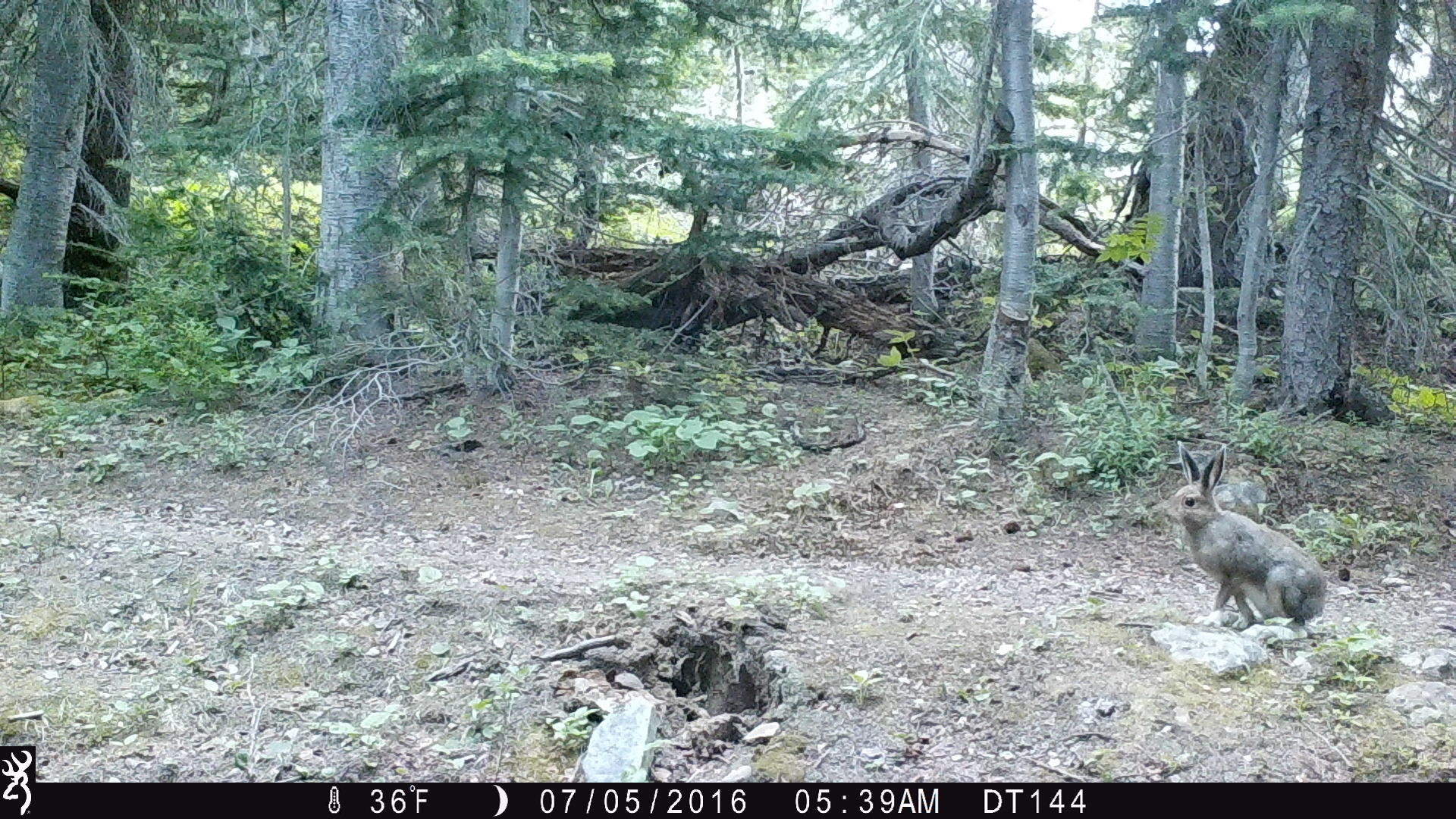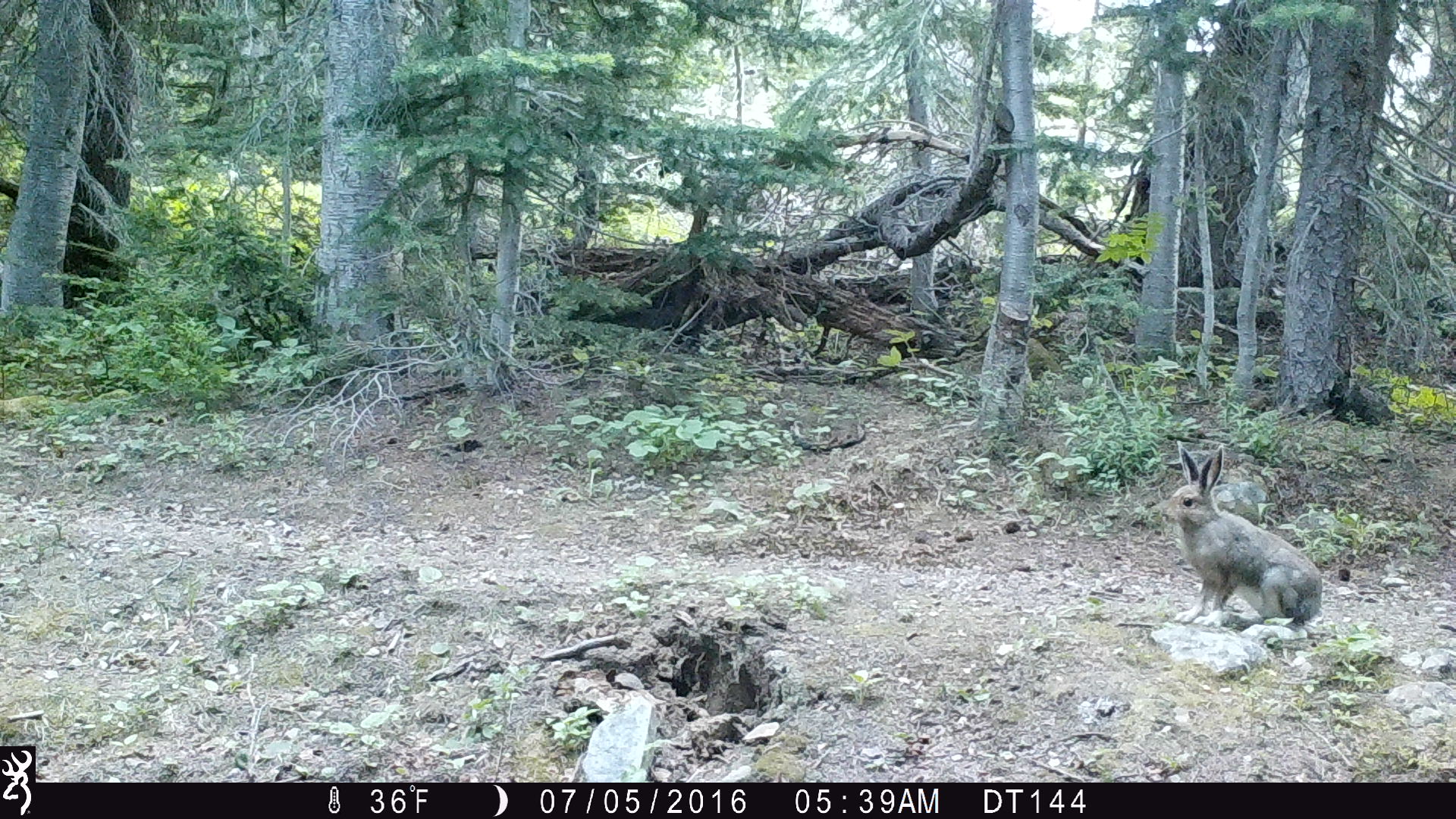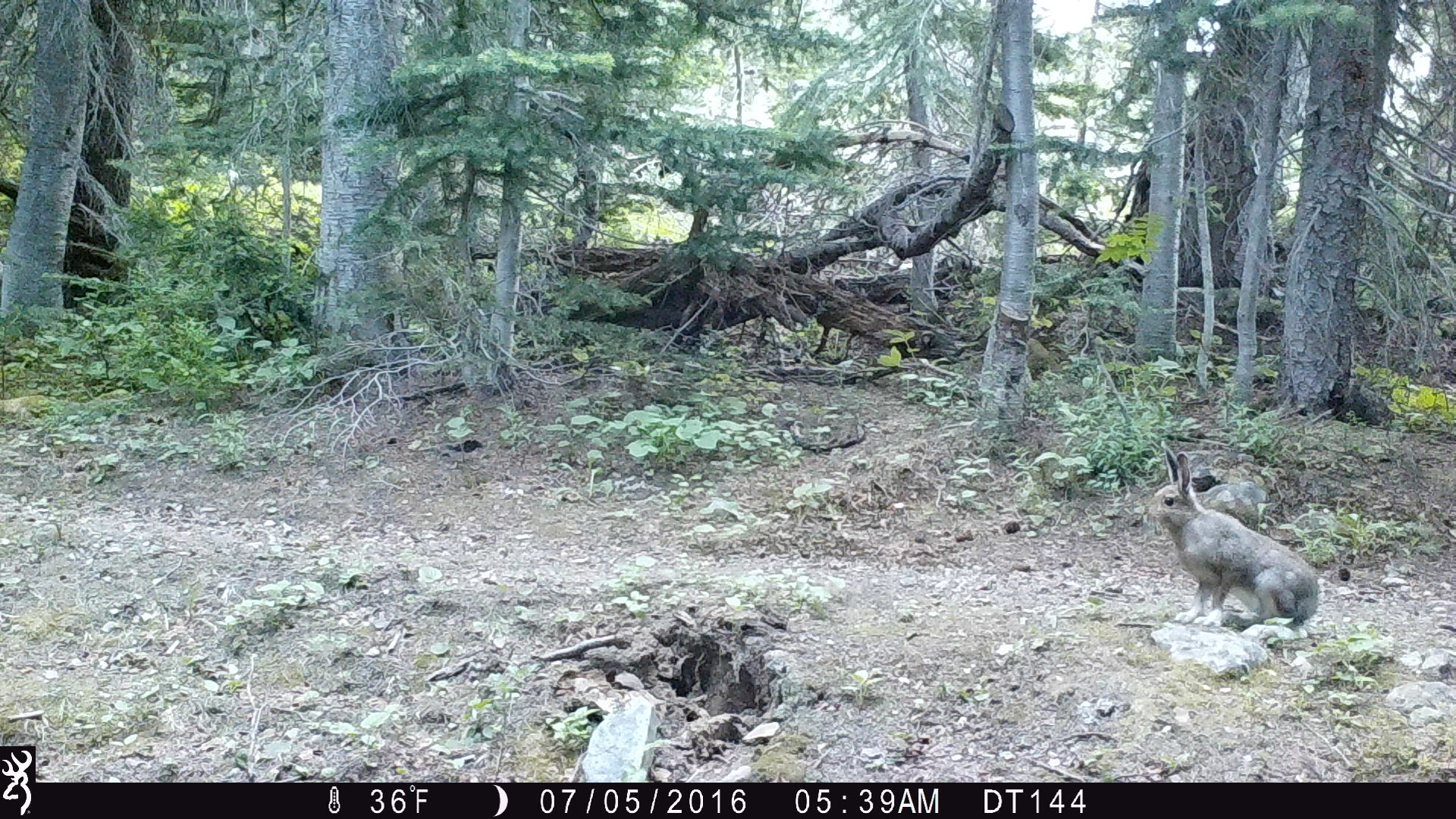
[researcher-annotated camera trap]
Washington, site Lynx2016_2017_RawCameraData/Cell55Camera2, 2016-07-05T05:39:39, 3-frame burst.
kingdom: Animalia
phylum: Chordata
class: Mammalia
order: Lagomorpha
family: Leporidae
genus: Lepus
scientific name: Lepus americanus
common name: snowshoe hare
Lepus americanus (snowshoe hare). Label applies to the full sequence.